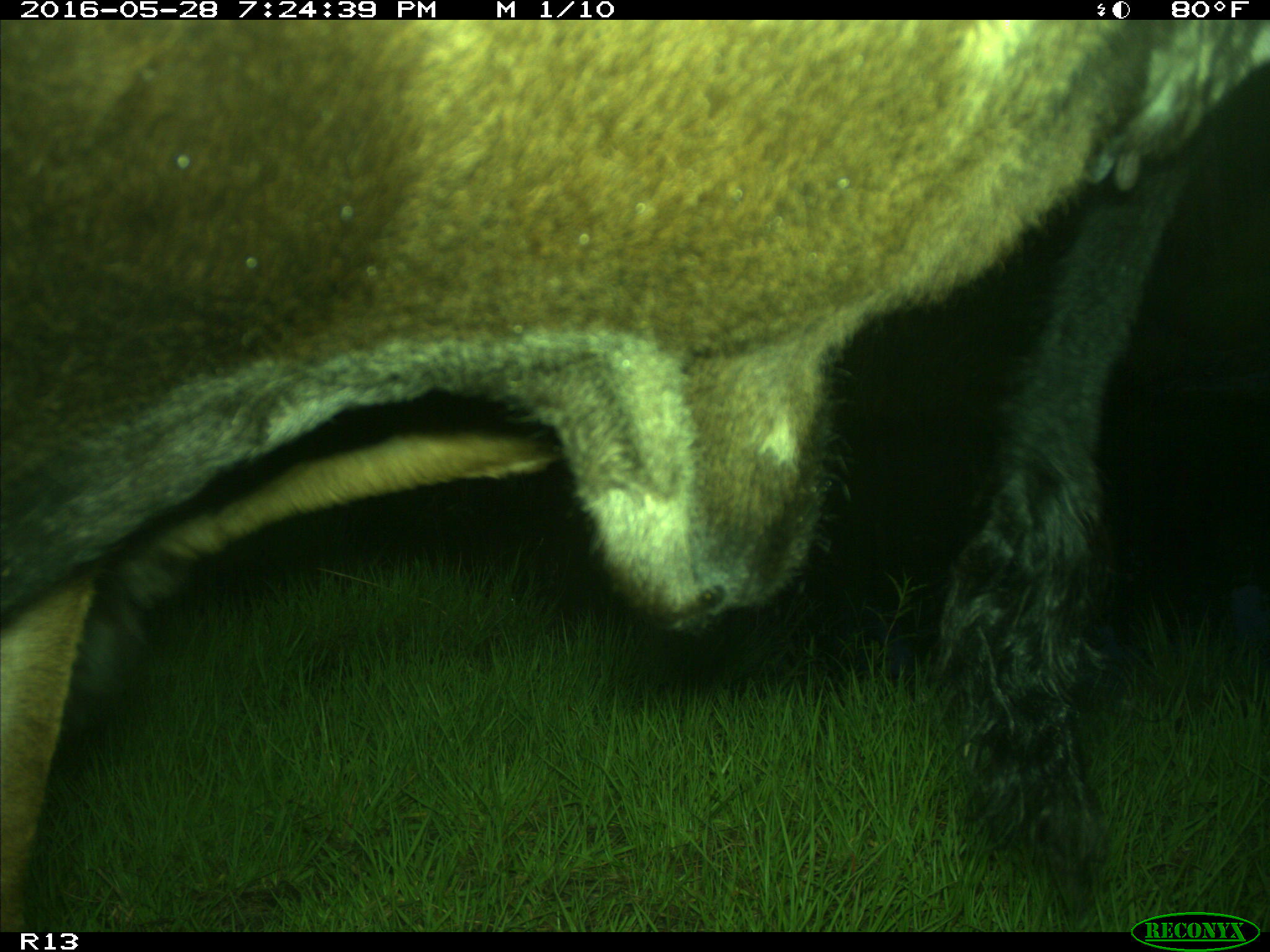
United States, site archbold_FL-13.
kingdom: Animalia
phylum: Chordata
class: Mammalia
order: Artiodactyla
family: Bovidae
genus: Bos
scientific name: Bos taurus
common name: domestic cow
Bos taurus (domestic cow).